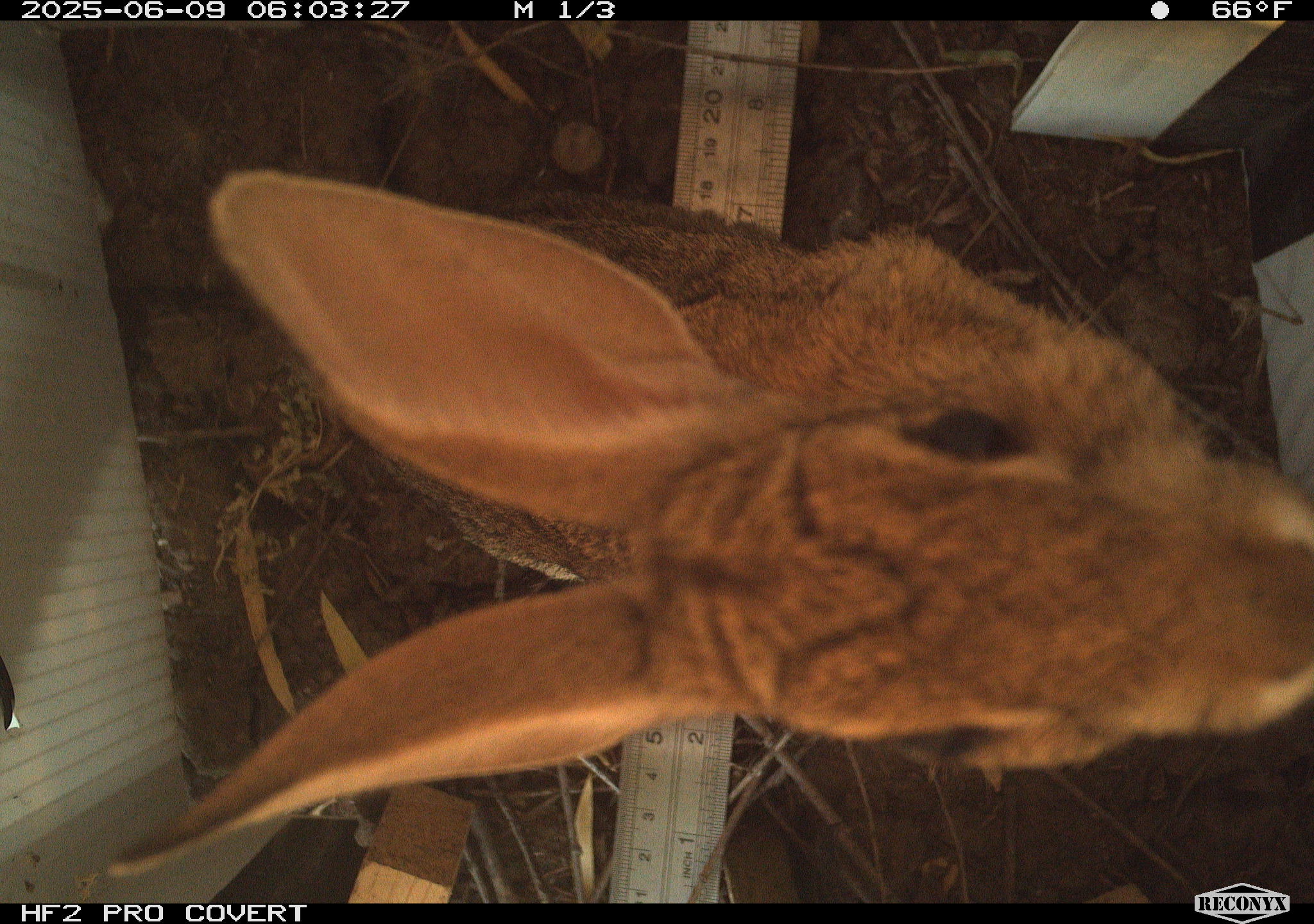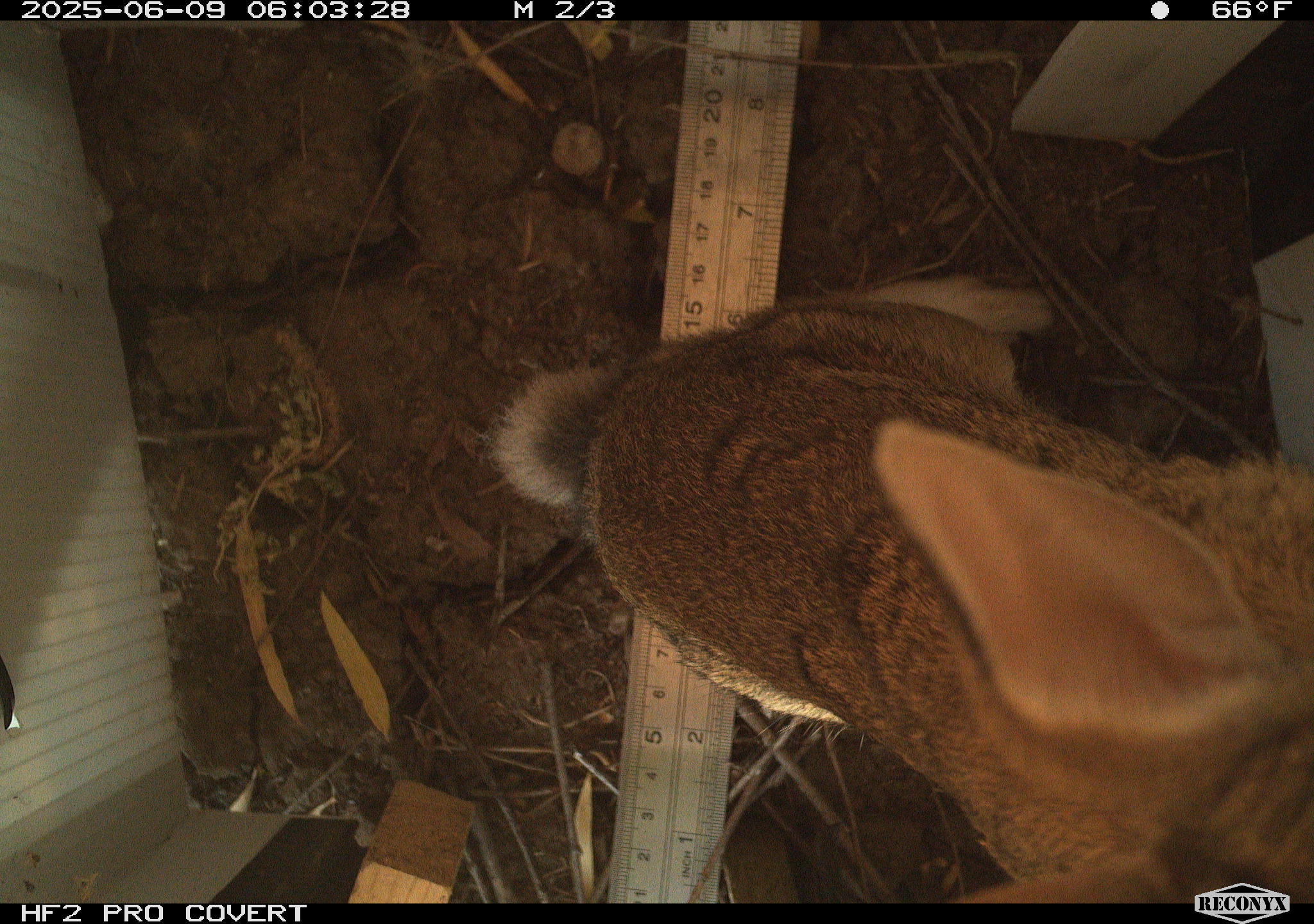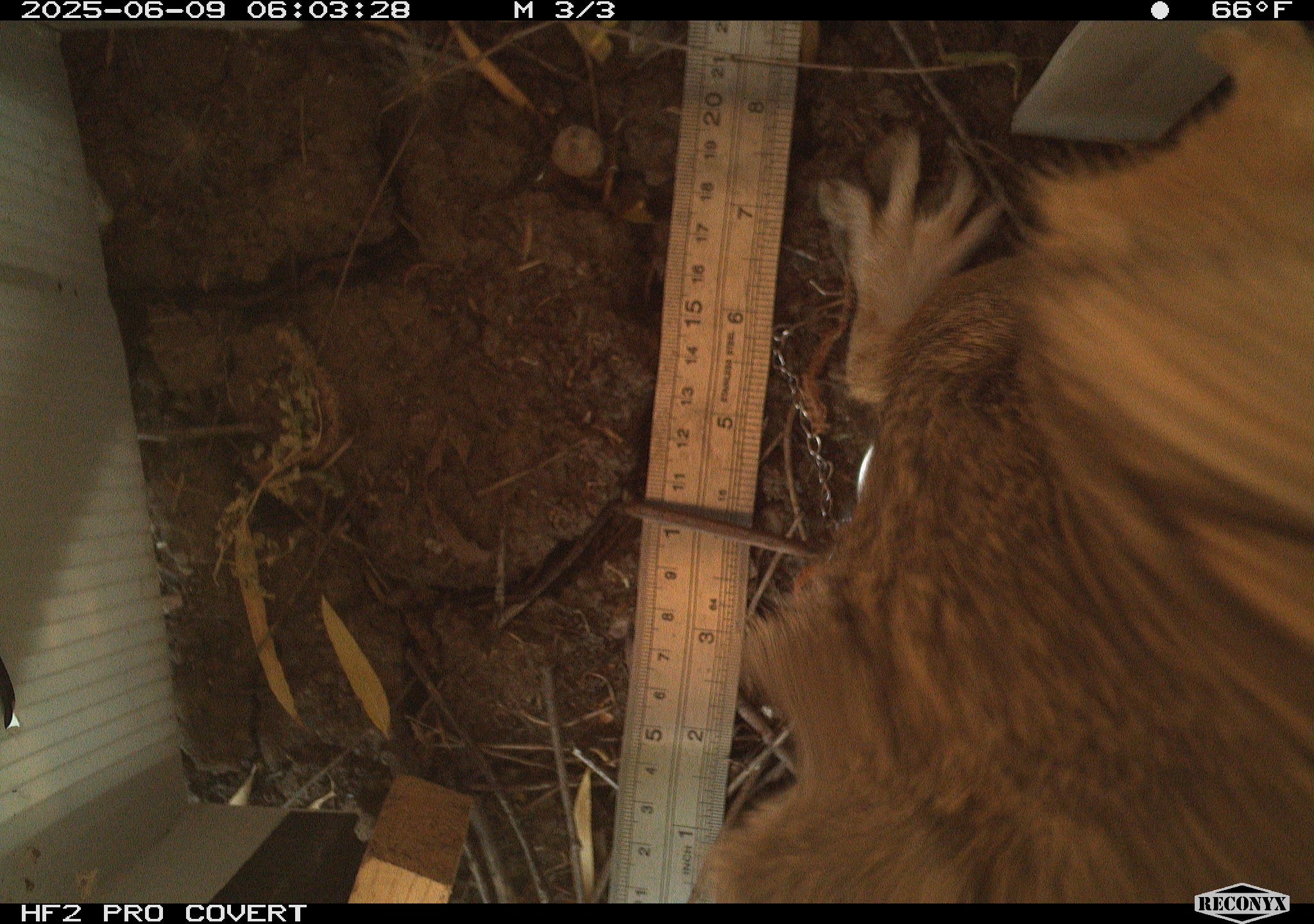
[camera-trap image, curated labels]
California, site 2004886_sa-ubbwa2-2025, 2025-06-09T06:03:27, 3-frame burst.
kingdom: Animalia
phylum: Chordata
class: Mammalia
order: Lagomorpha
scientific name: Lagomorpha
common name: hares, rabbits, and pikas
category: lagomorpha order